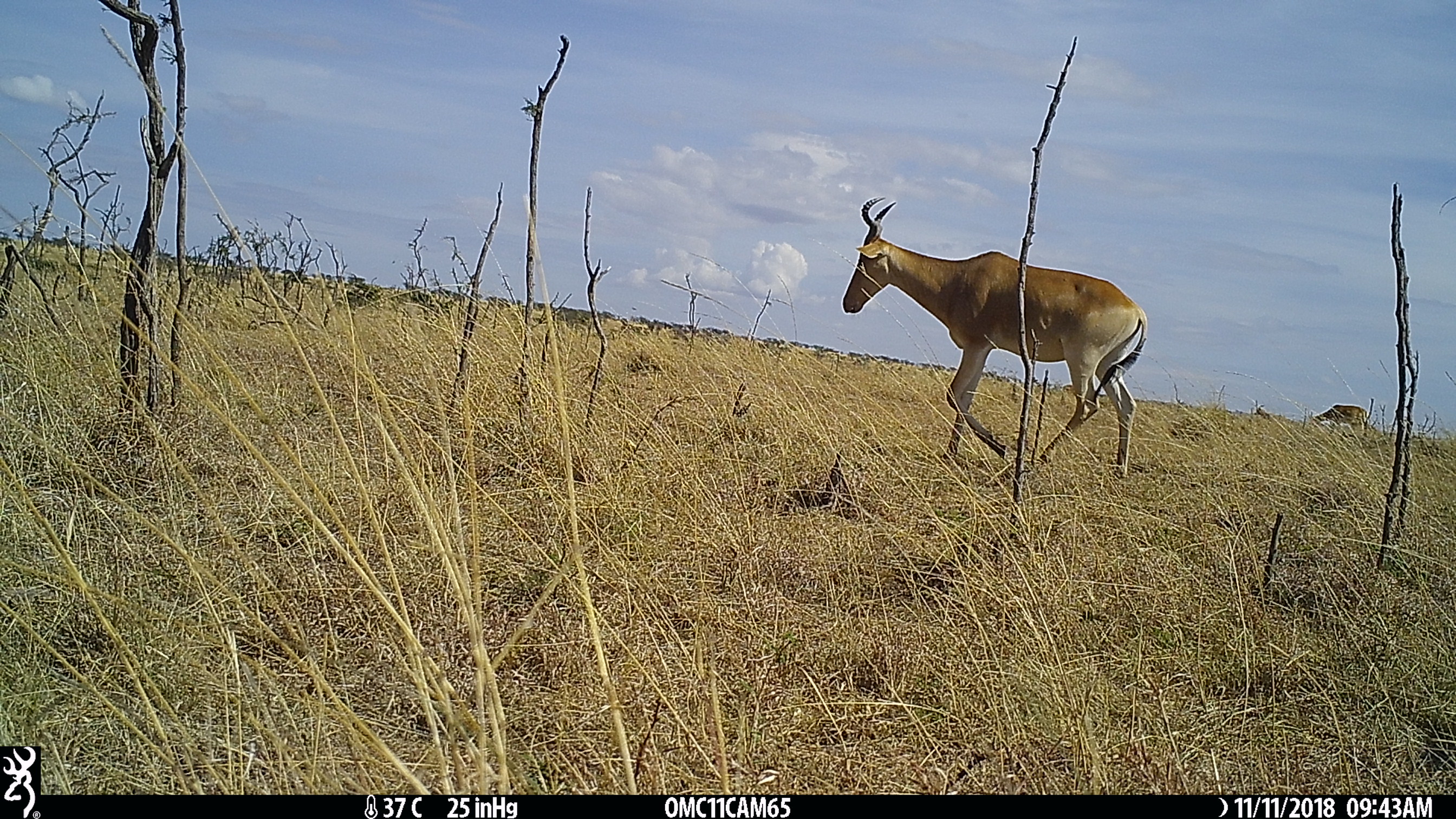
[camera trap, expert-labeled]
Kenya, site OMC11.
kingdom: Animalia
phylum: Chordata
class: Mammalia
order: Artiodactyla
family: Bovidae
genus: Alcelaphus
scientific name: Alcelaphus buselaphus cokii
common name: coke's hartebeest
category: hartebeest cokes